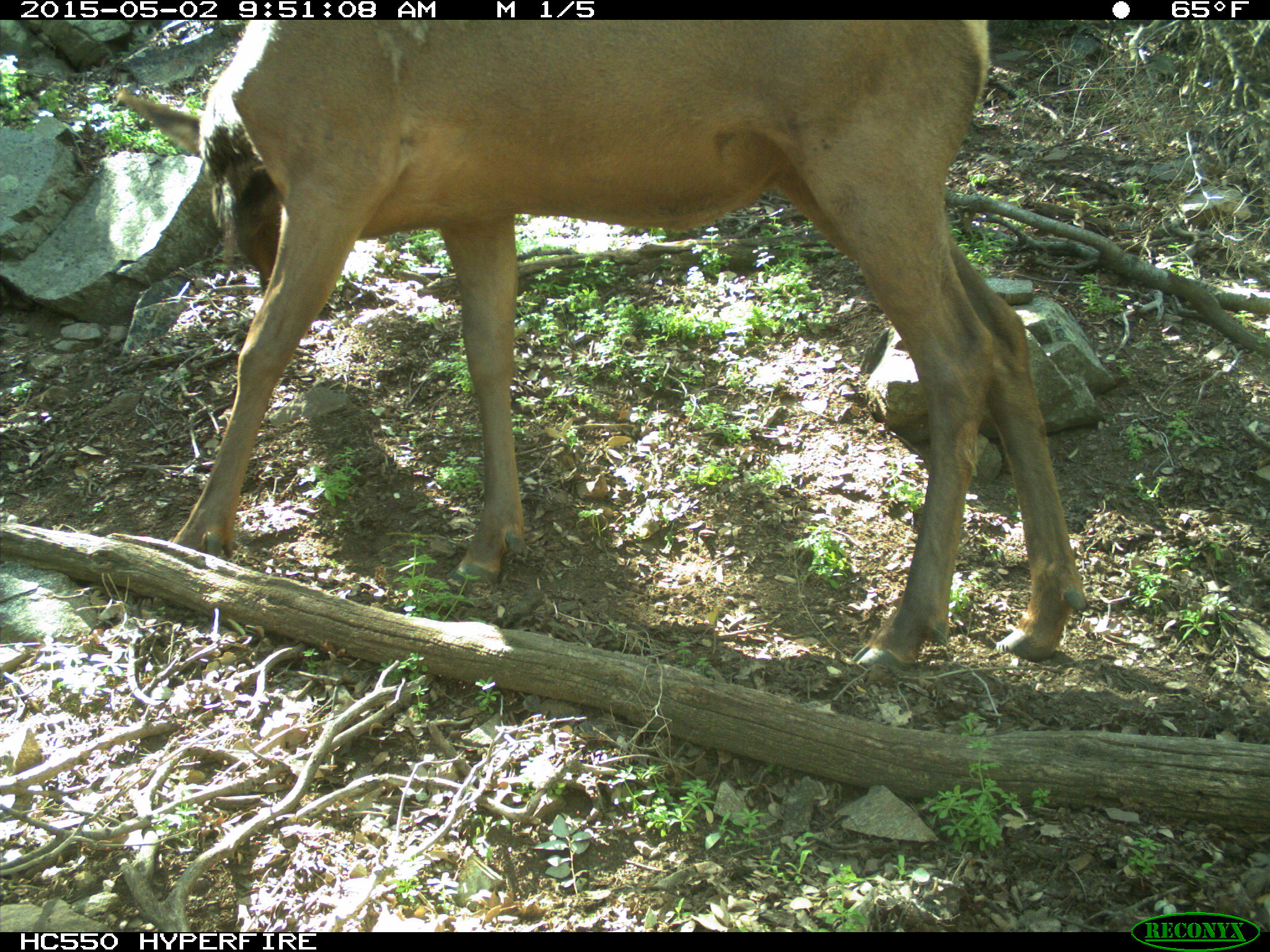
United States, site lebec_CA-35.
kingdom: Animalia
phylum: Chordata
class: Mammalia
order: Artiodactyla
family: Cervidae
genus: Cervus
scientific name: Cervus canadensis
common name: elk